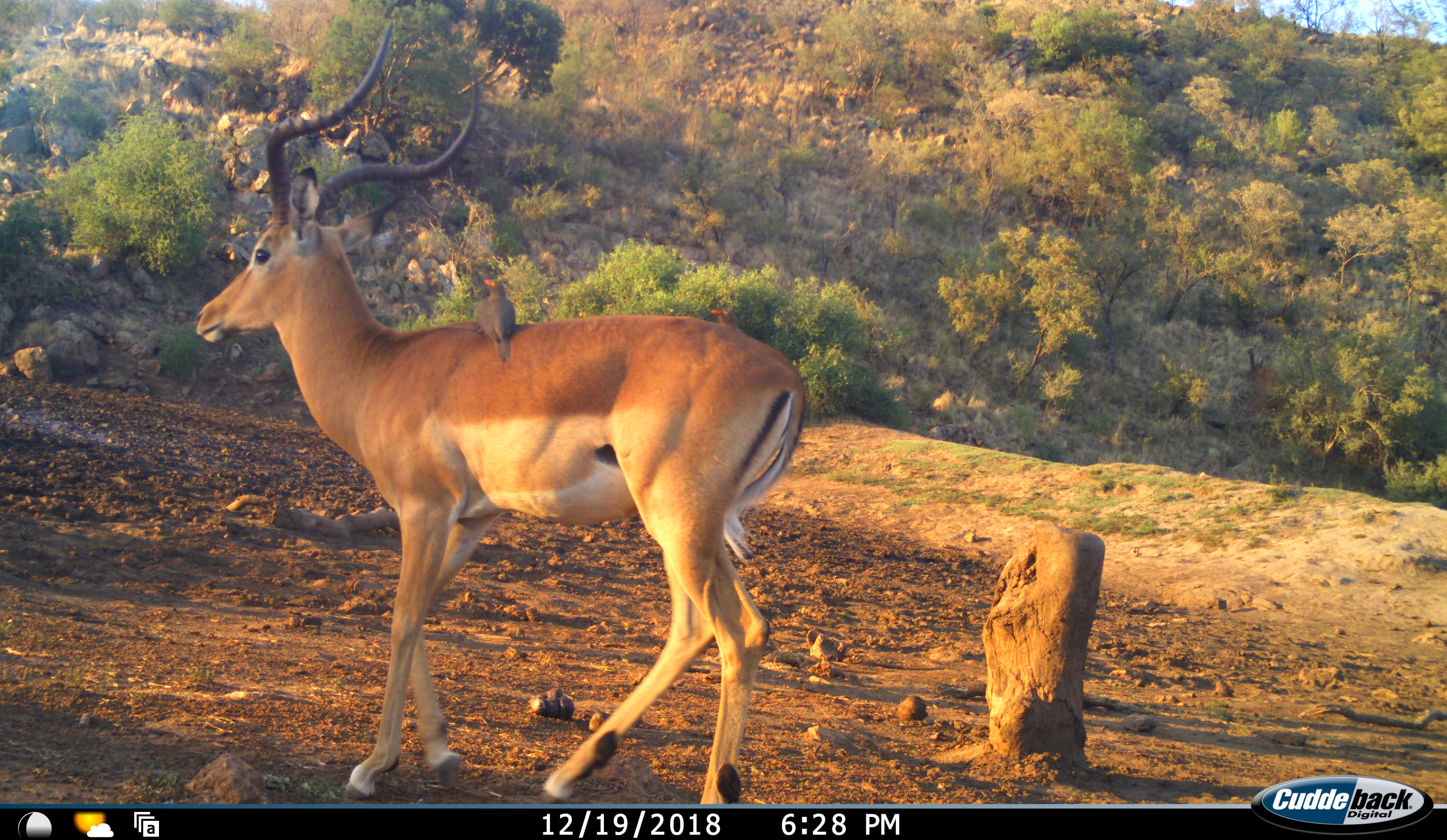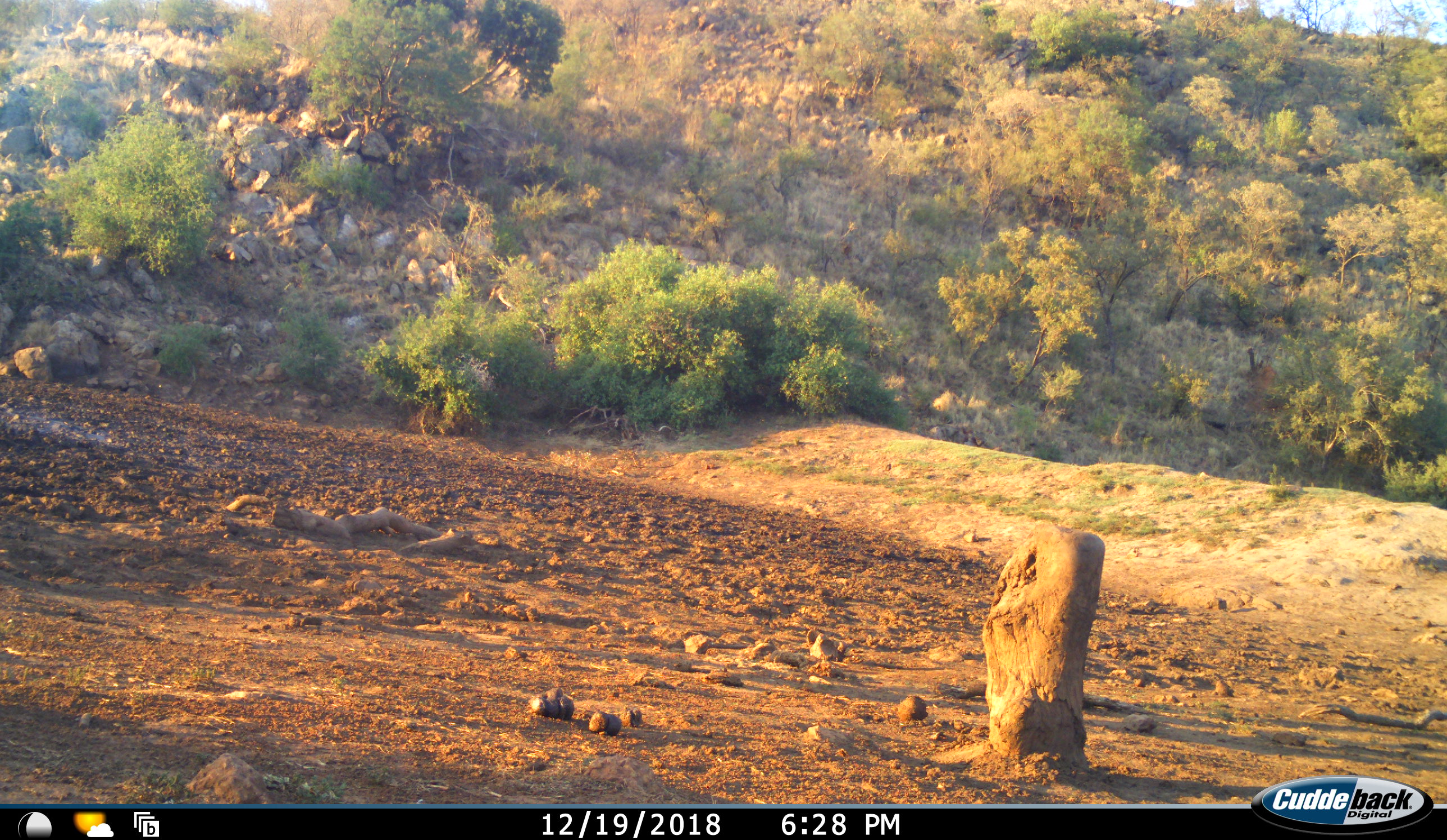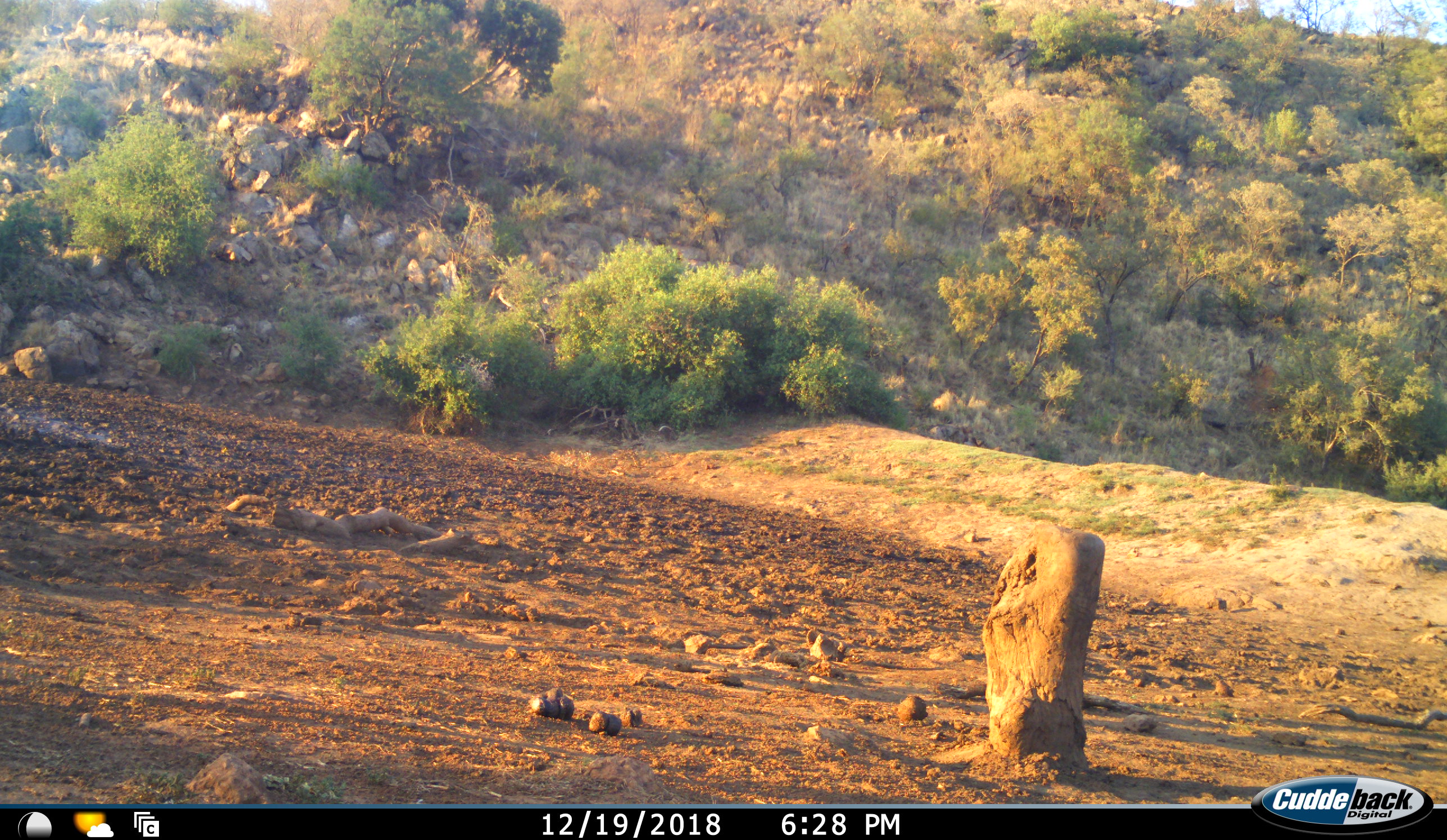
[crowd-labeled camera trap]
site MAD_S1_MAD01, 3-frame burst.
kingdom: Animalia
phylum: Chordata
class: Aves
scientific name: Aves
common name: bird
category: birdother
Birdother (bird) (Aves), count 1. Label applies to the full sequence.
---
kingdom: Animalia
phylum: Chordata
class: Mammalia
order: Artiodactyla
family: Bovidae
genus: Aepyceros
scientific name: Aepyceros melampus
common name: impala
Impala (Aepyceros melampus), count 1. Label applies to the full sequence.